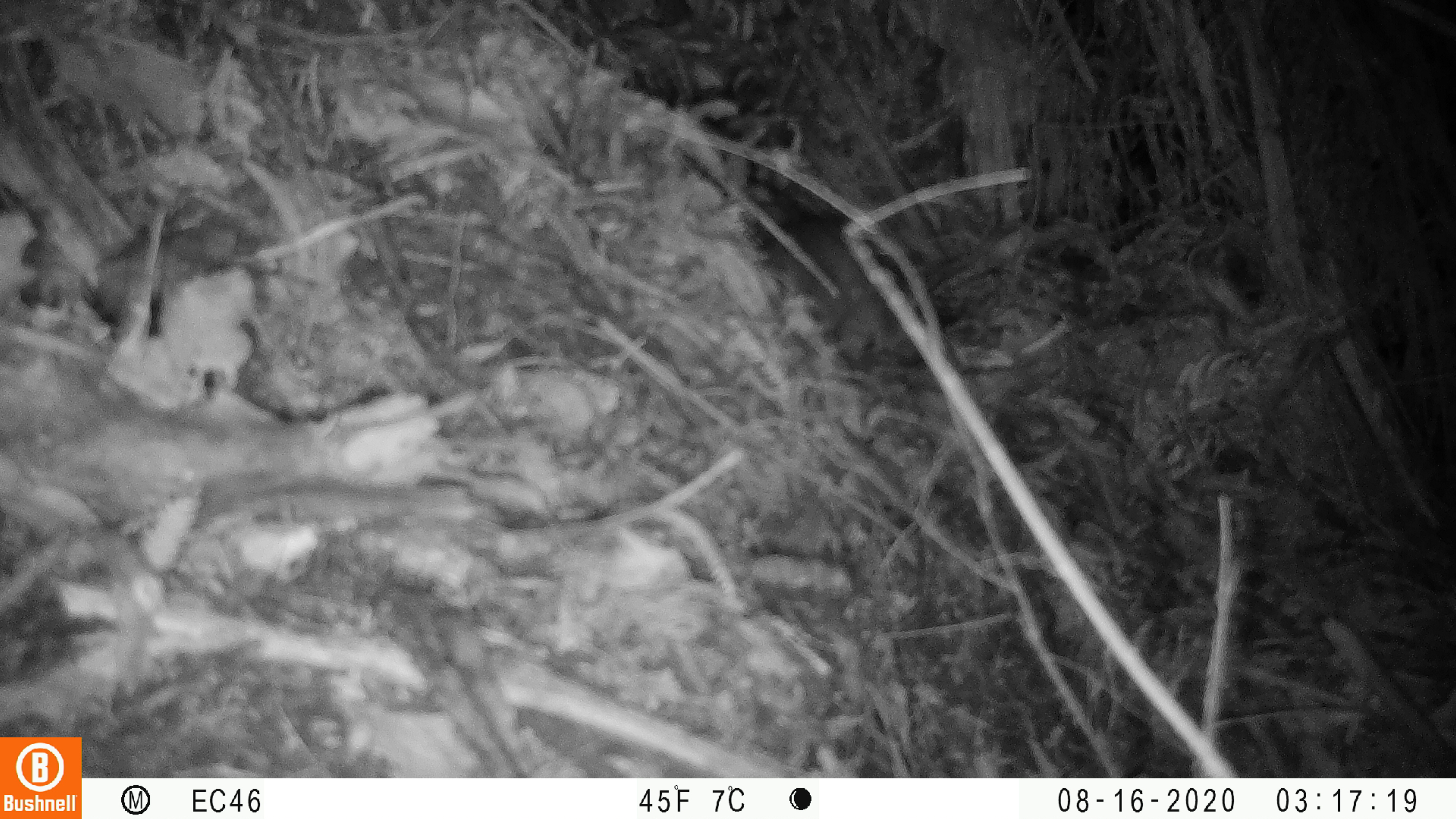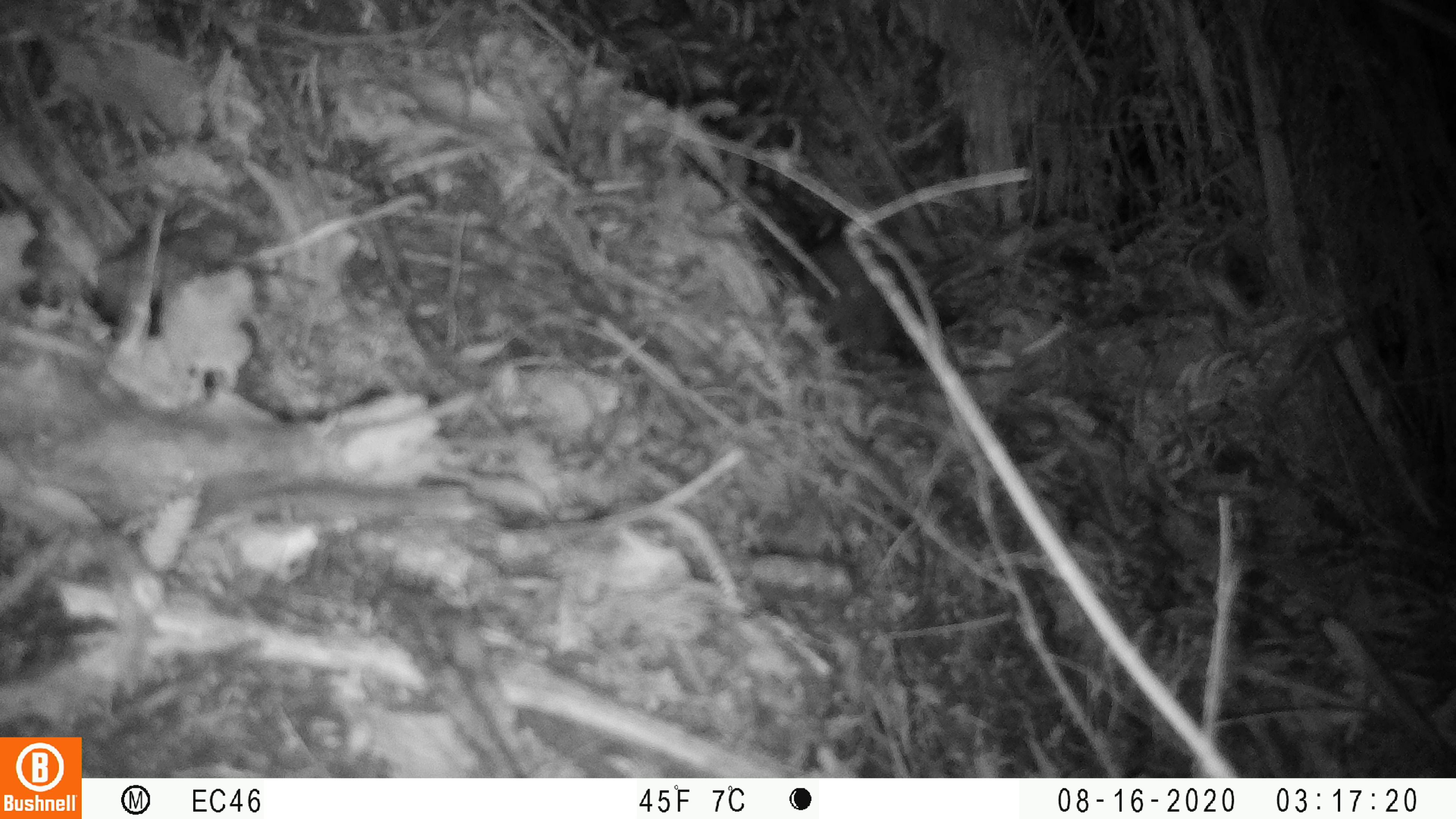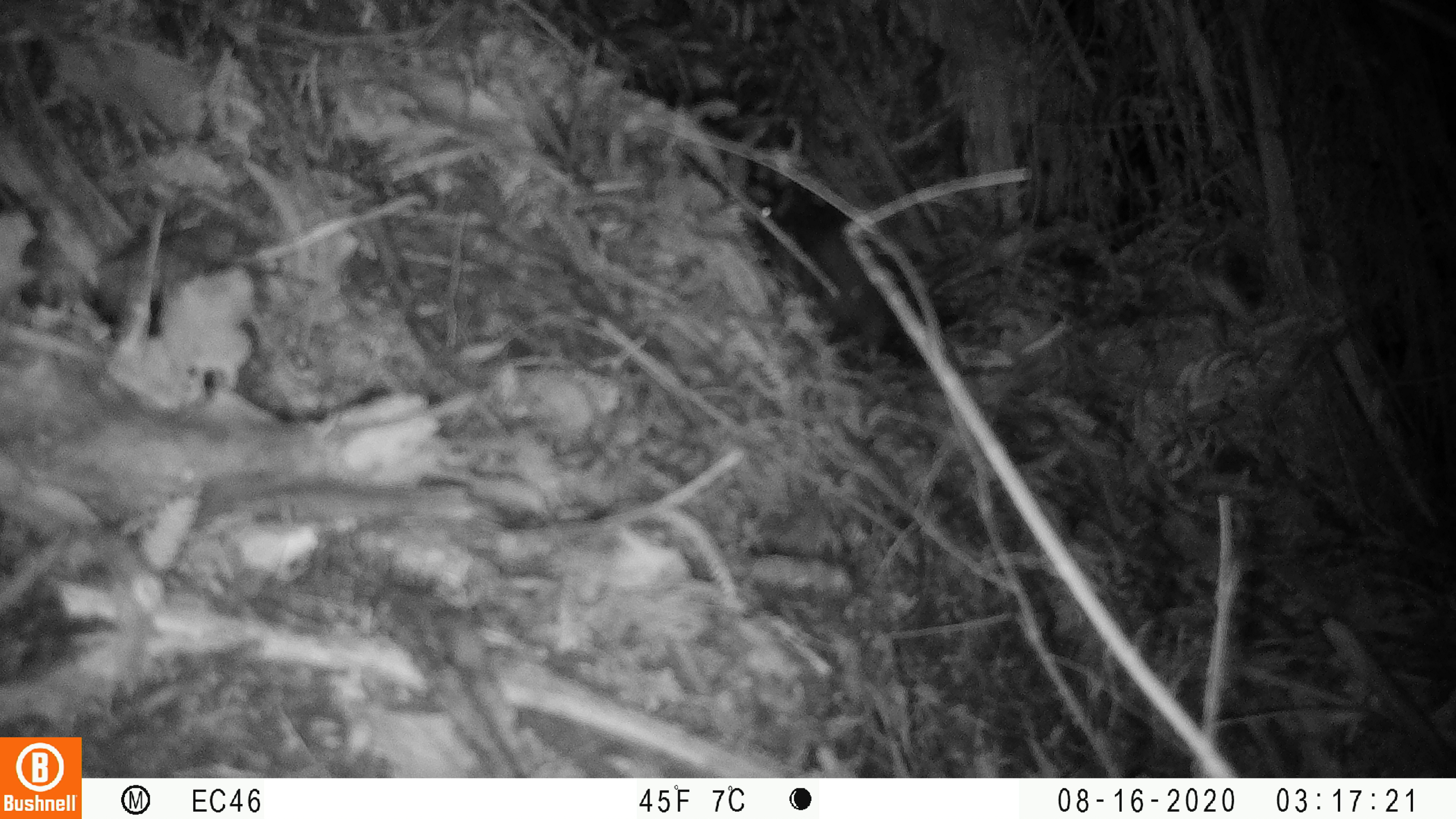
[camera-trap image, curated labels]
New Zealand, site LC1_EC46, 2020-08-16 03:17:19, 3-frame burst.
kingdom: Animalia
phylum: Chordata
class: Mammalia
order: Rodentia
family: Muridae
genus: Rattus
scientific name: Rattus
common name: rat